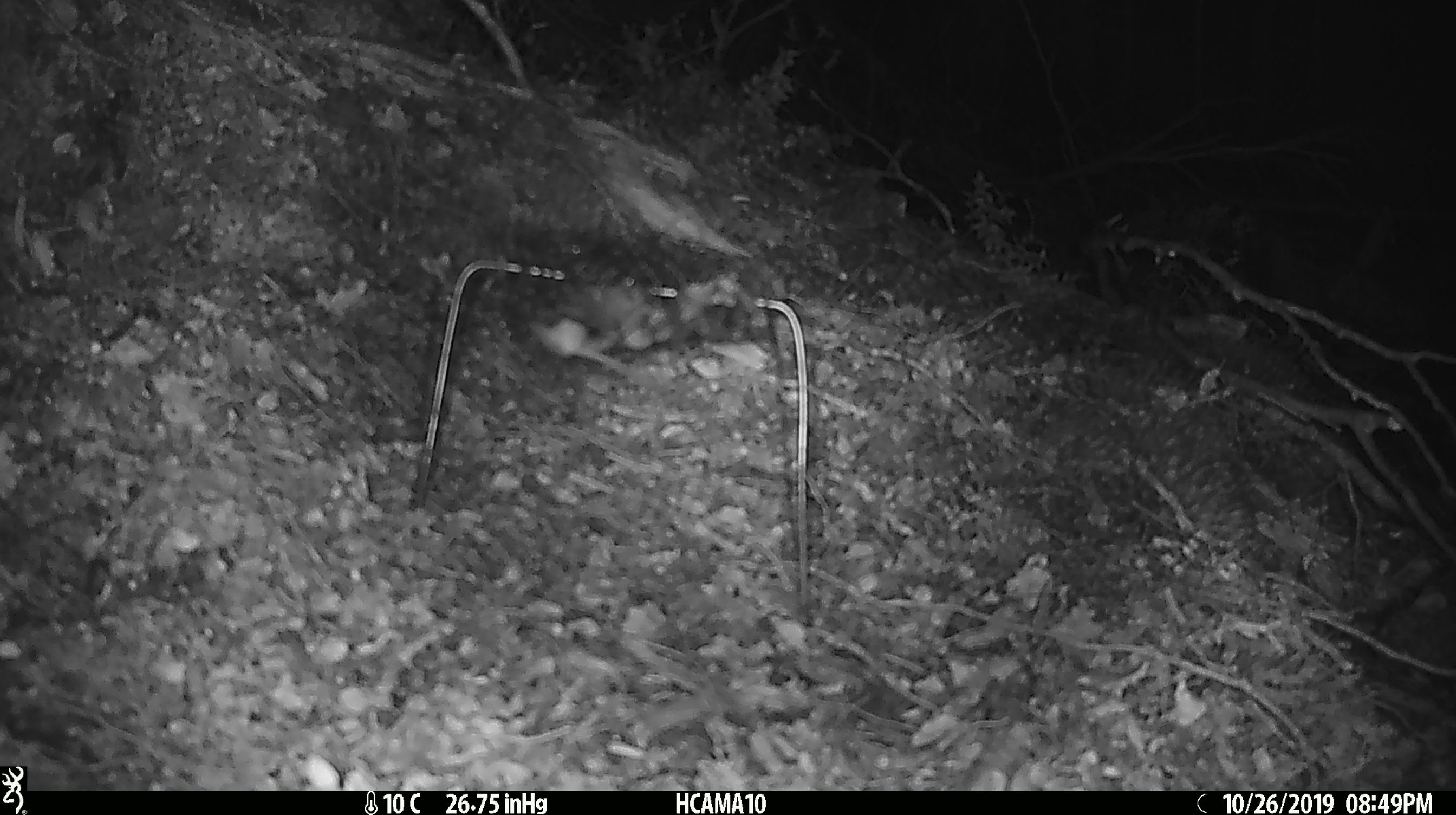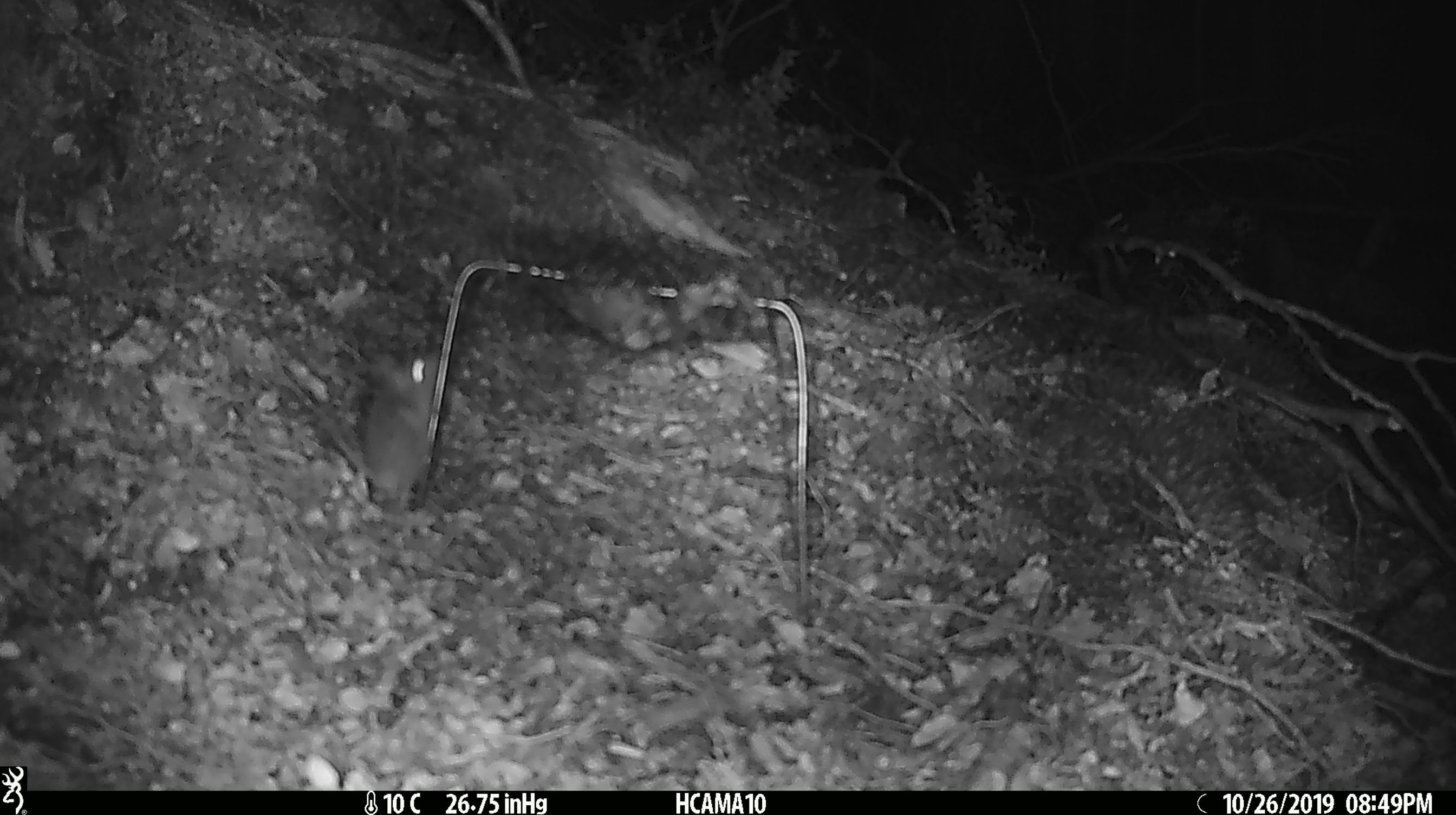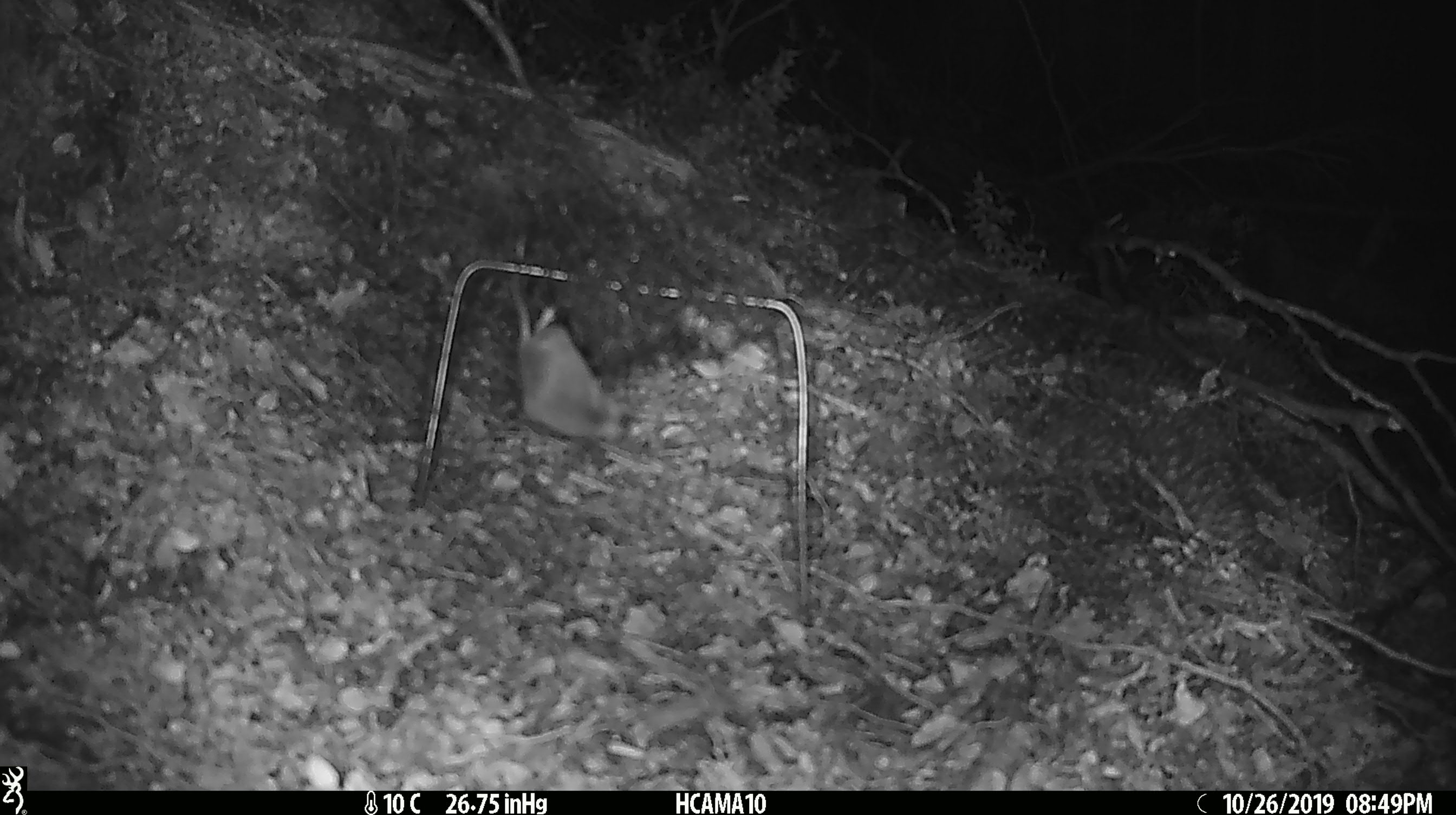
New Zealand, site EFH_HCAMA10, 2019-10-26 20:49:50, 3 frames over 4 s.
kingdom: Animalia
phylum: Chordata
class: Mammalia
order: Rodentia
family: Muridae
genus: Mus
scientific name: Mus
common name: mouse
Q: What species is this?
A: Mouse (Mus).